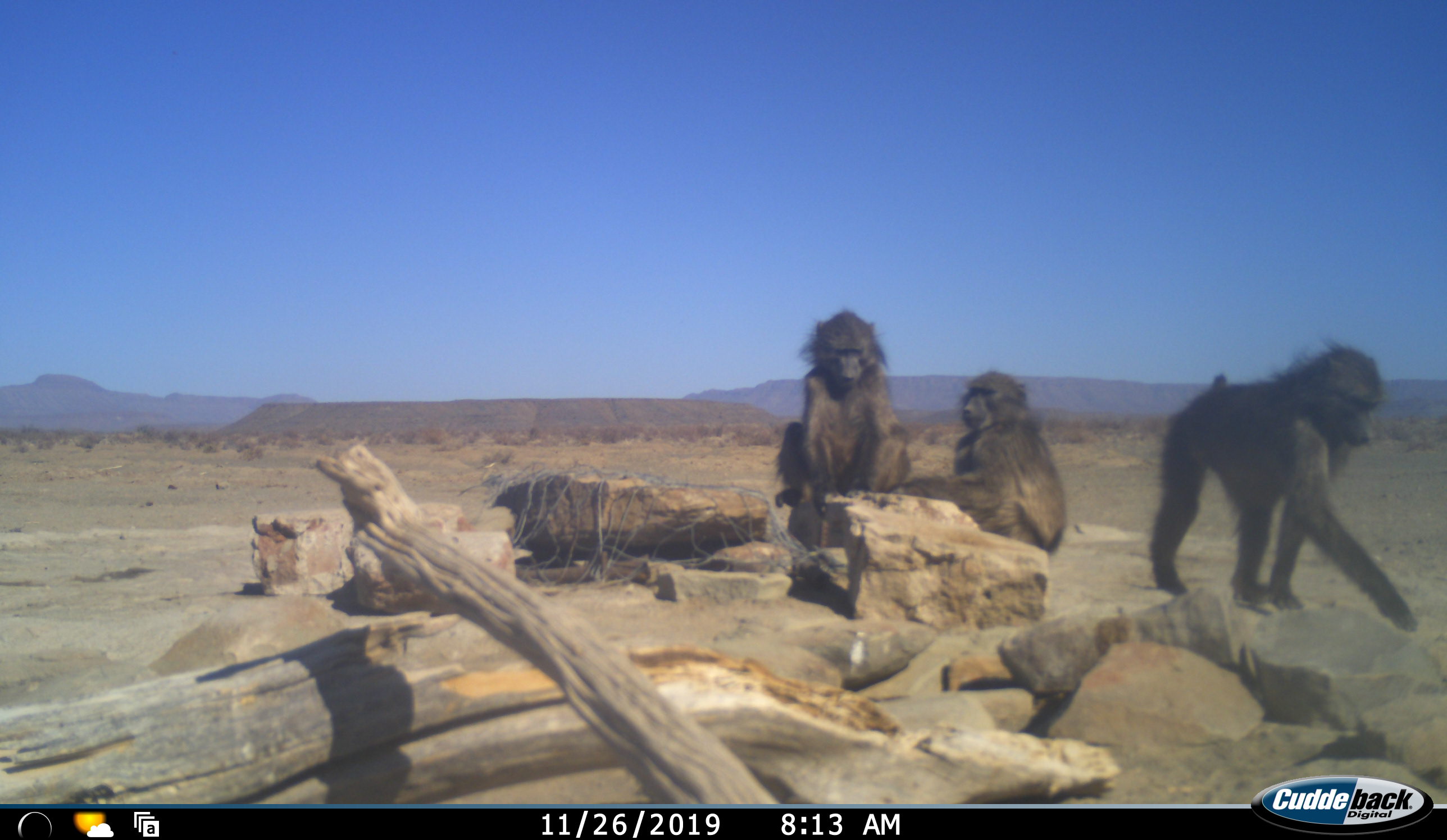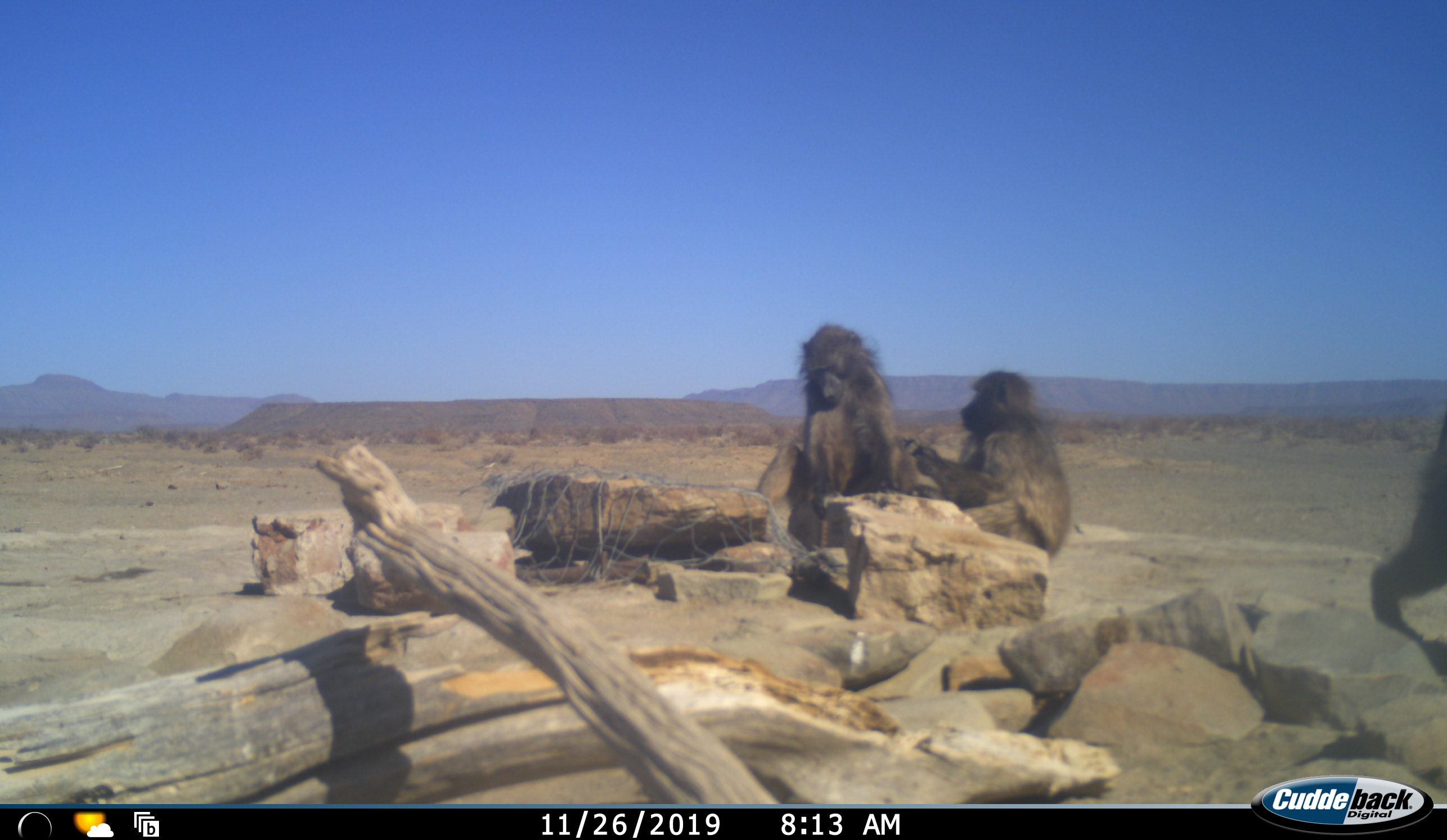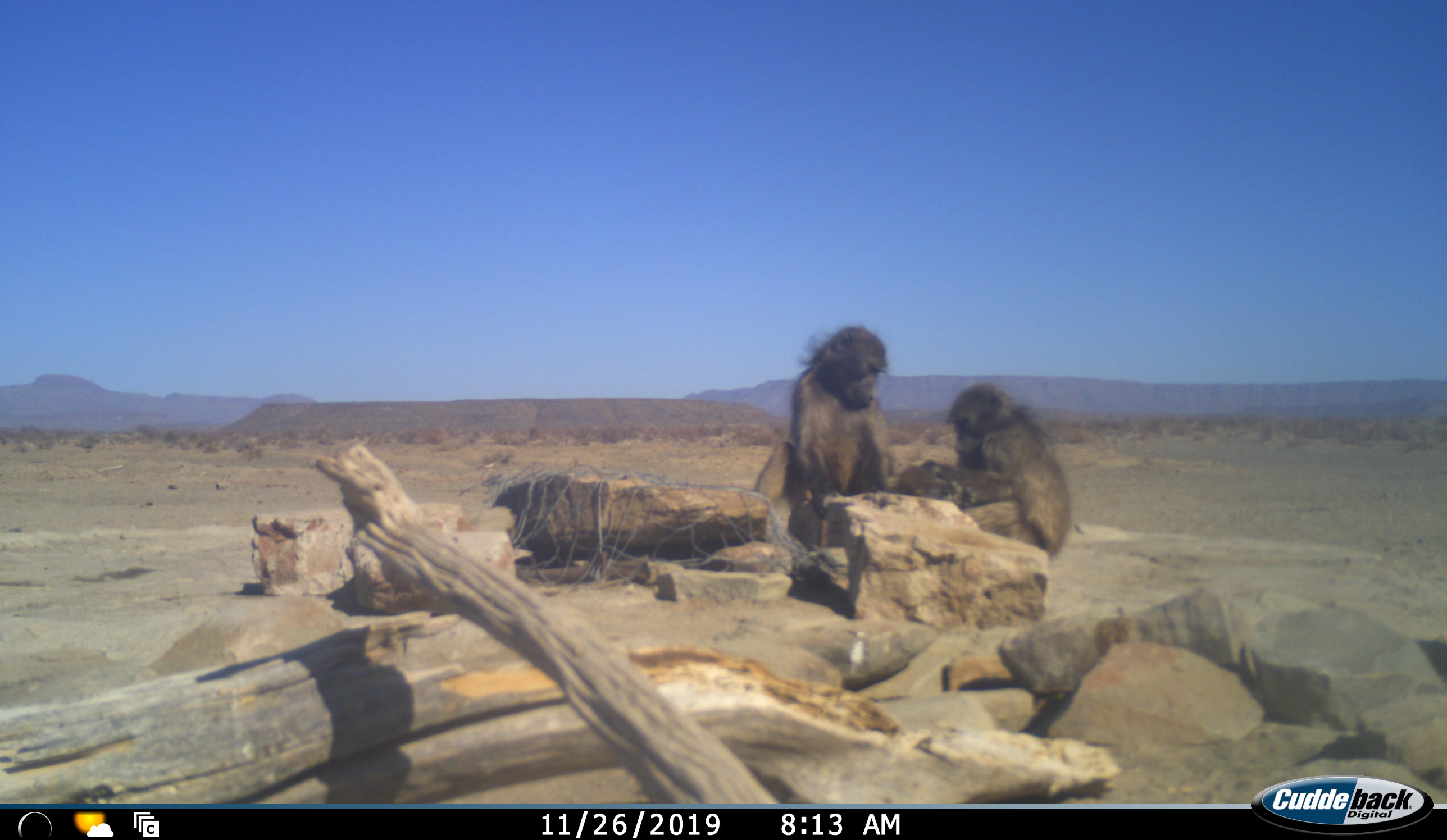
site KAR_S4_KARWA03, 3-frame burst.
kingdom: Animalia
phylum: Chordata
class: Mammalia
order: Primates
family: Cercopithecidae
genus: Papio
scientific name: Papio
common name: baboon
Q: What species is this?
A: Baboon (Papio).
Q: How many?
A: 3.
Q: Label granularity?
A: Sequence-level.